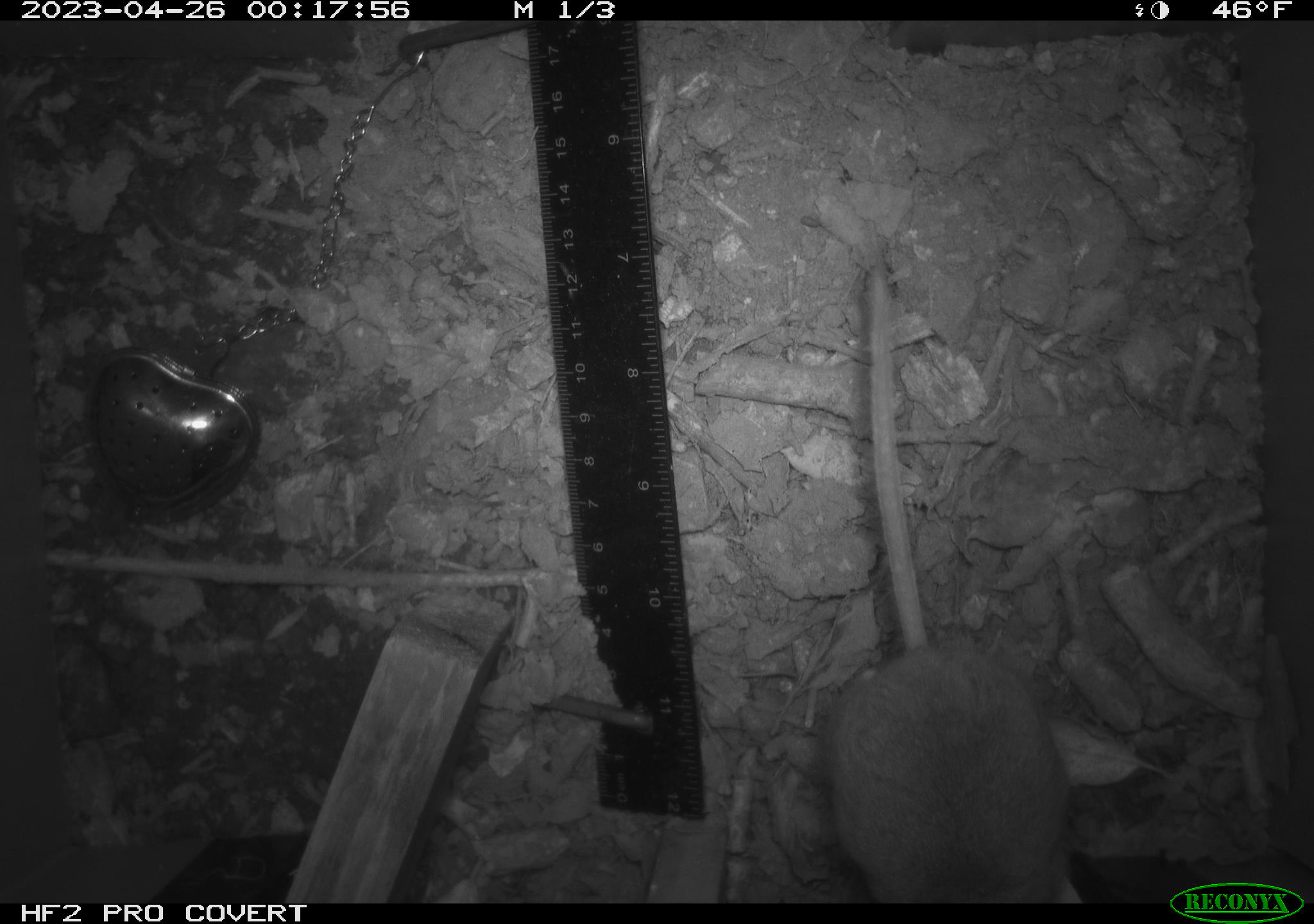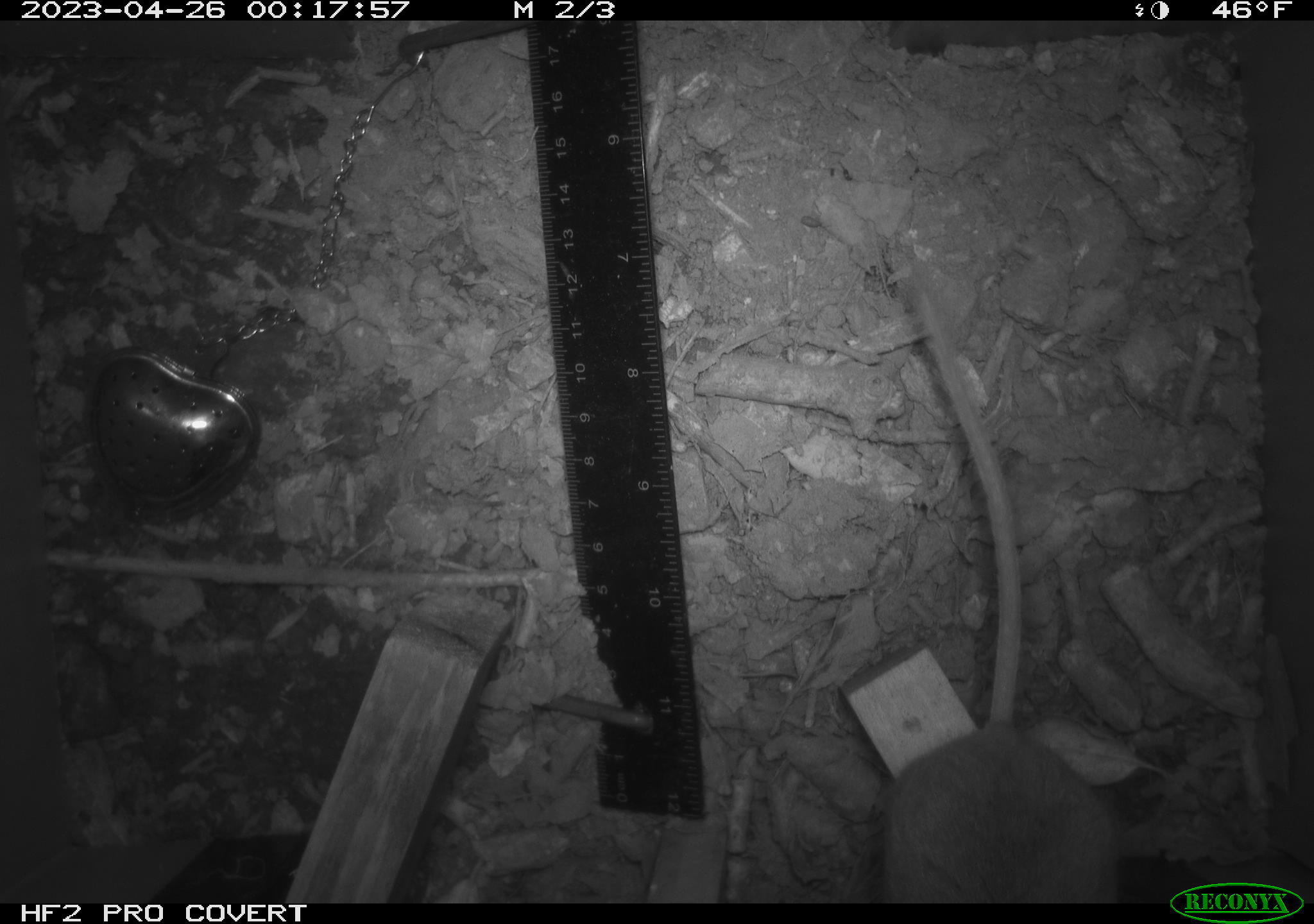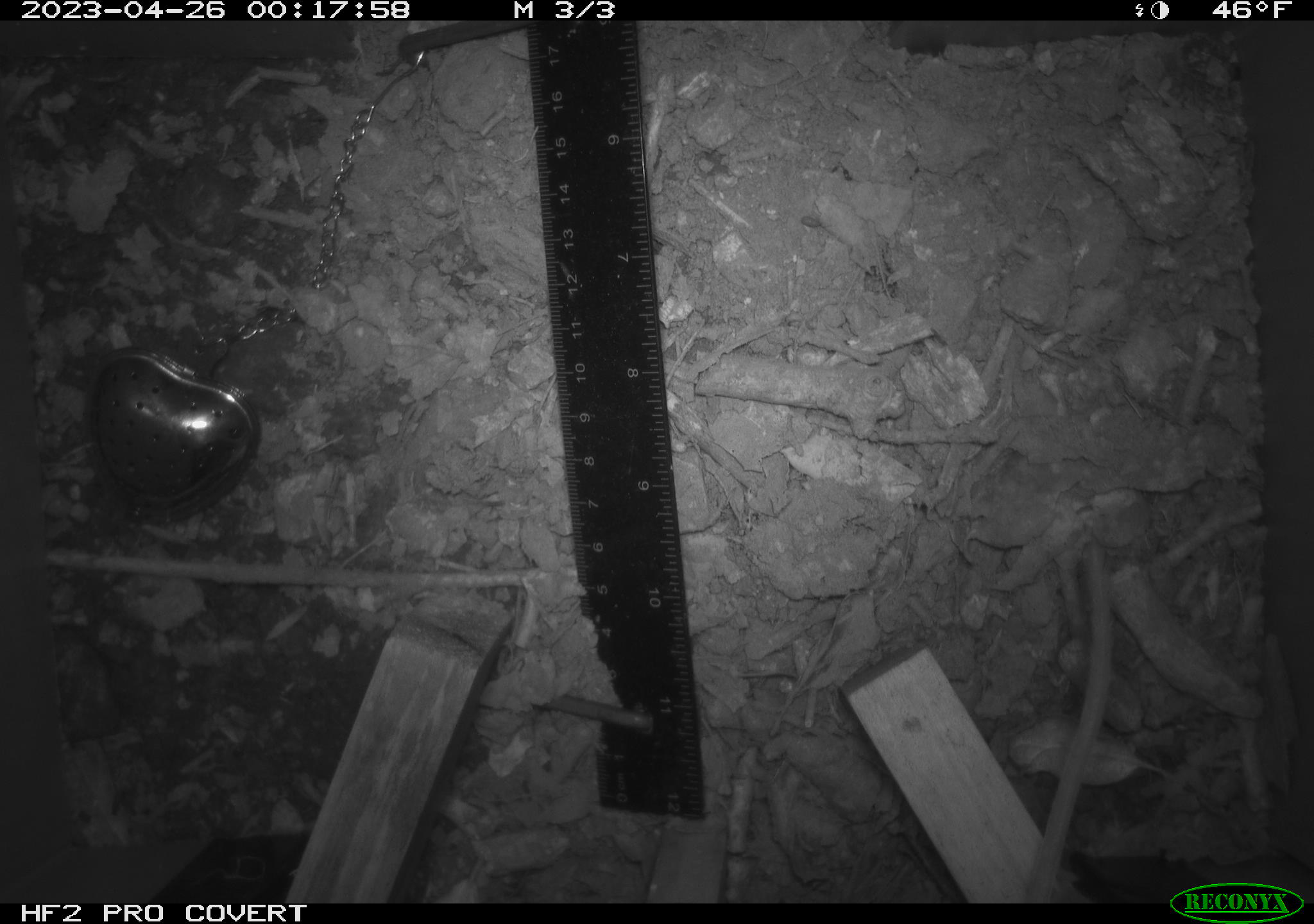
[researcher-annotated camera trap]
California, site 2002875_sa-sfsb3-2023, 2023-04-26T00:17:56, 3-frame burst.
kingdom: Animalia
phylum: Chordata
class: Mammalia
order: Rodentia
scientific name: Rodentia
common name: mouse species